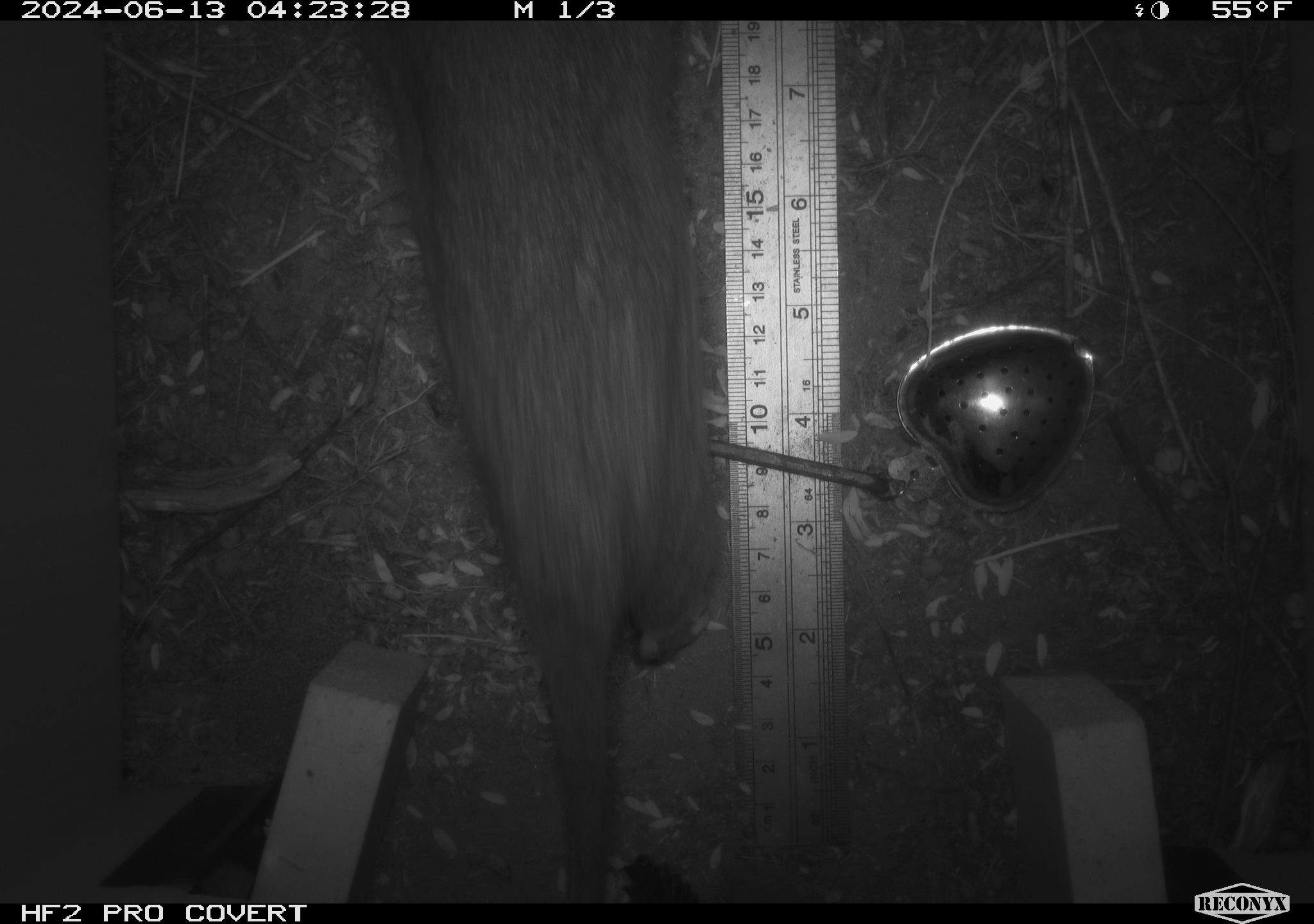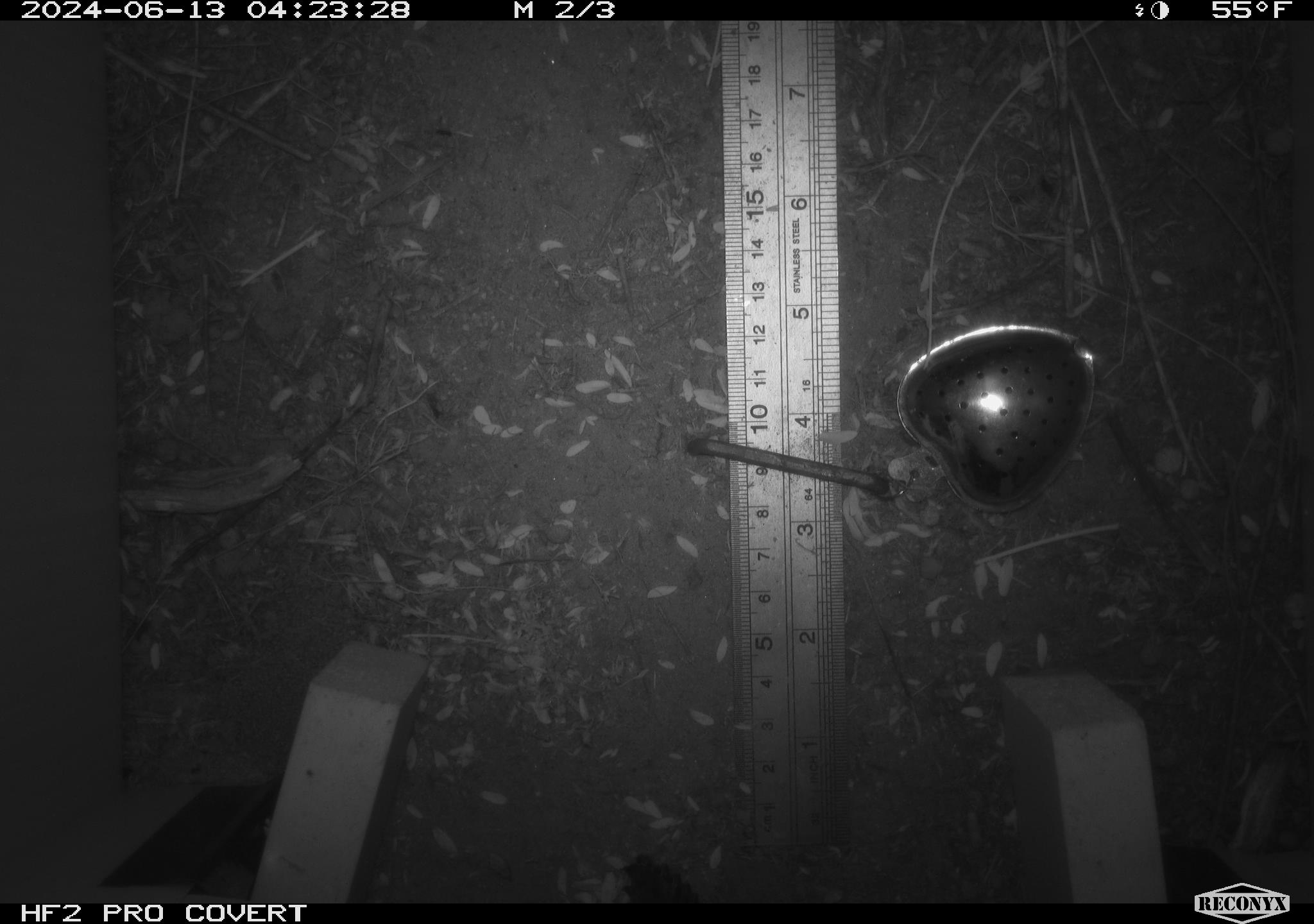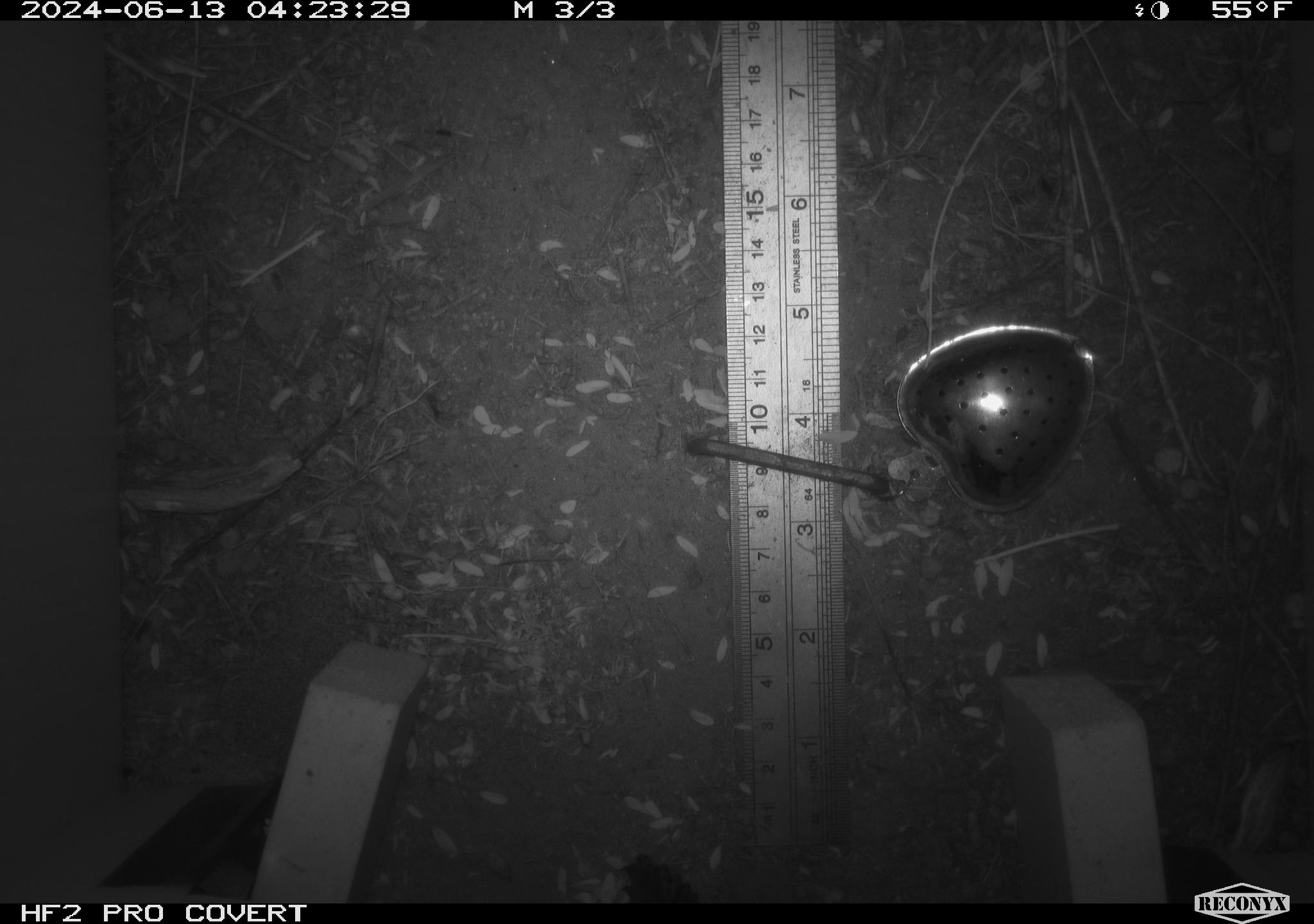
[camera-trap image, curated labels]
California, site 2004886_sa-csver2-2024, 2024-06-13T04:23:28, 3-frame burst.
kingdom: Animalia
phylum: Chordata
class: Mammalia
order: Rodentia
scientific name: Rodentia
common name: rodent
Rodent (Rodentia).